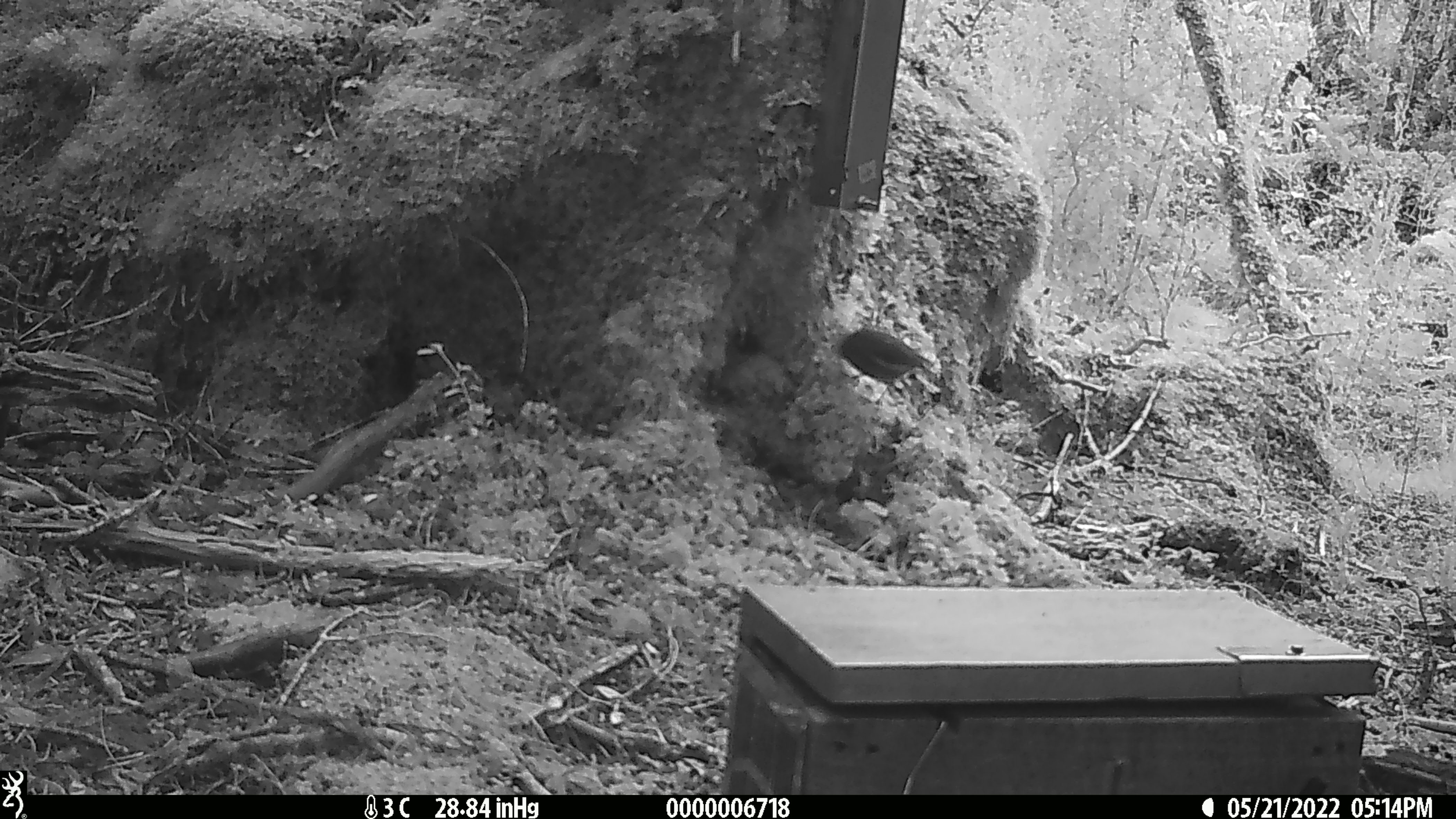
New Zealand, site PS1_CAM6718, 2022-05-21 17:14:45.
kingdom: Animalia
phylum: Chordata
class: Aves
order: Passeriformes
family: Petroicidae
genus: Petroica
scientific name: Petroica australis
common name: new zealand robin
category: robin